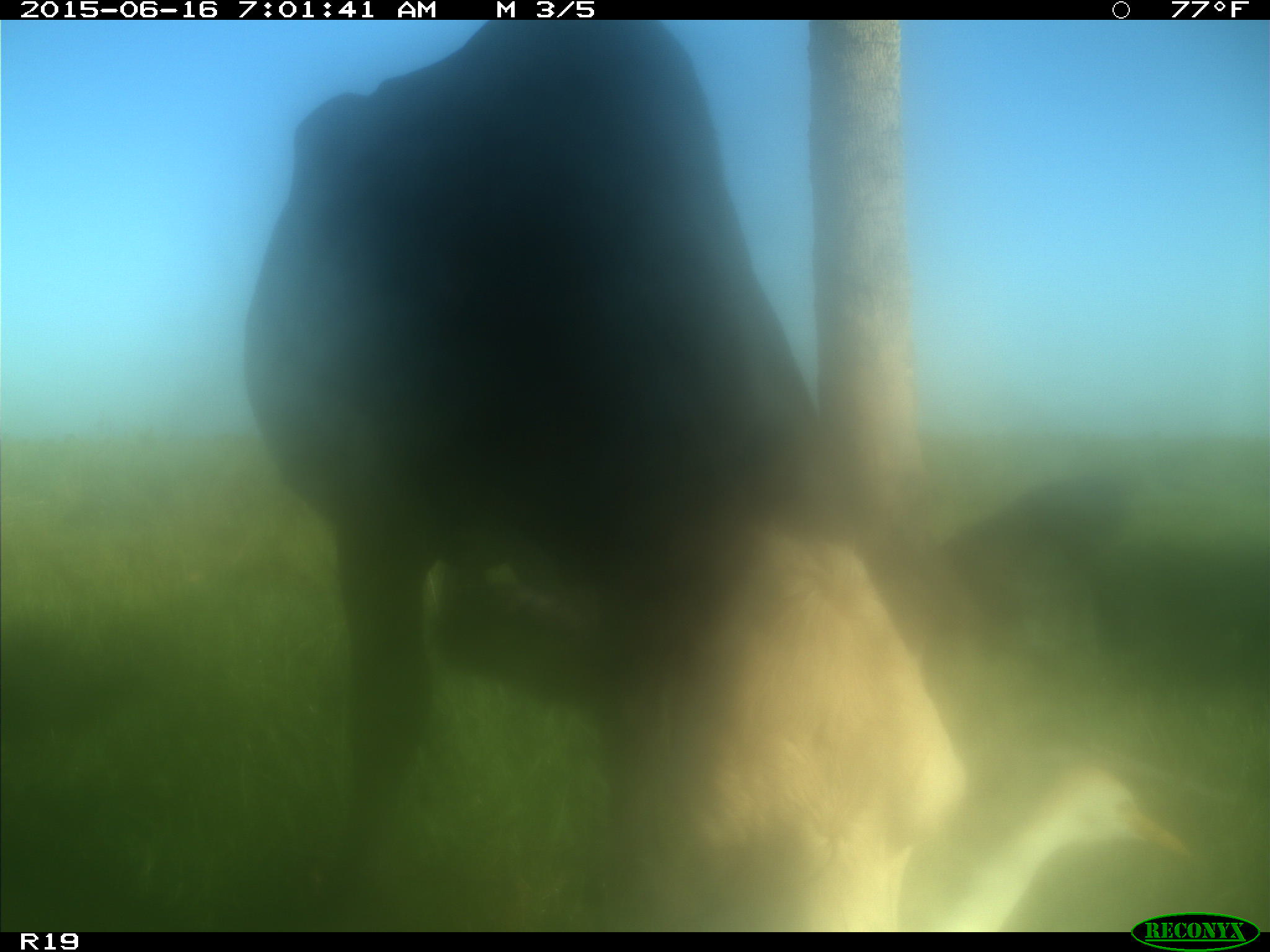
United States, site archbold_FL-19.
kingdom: Animalia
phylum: Chordata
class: Mammalia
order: Artiodactyla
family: Bovidae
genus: Bos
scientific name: Bos taurus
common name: domestic cow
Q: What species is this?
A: Bos taurus (domestic cow).